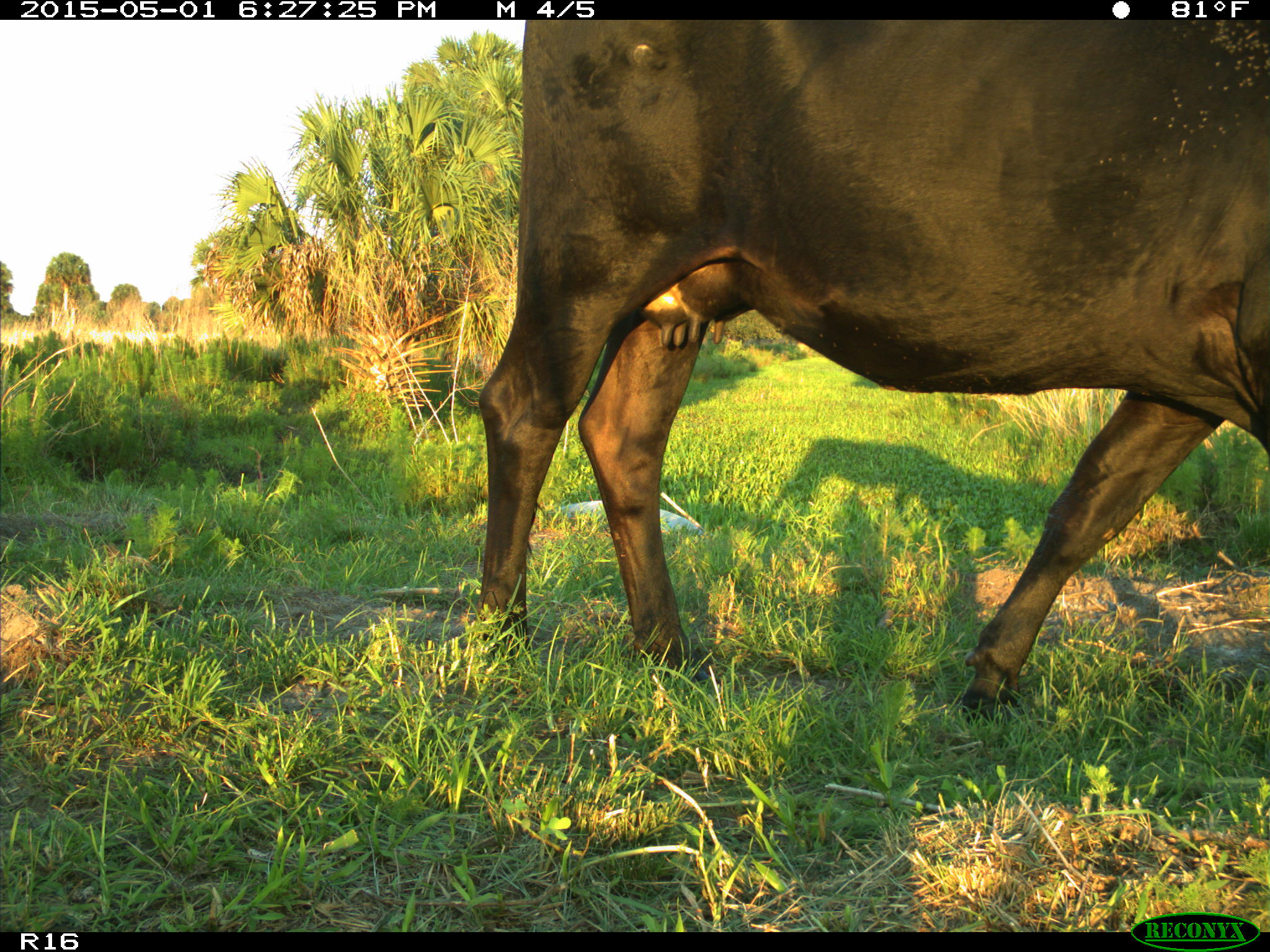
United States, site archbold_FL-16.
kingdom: Animalia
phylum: Chordata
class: Mammalia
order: Artiodactyla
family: Bovidae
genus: Bos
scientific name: Bos taurus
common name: domestic cow